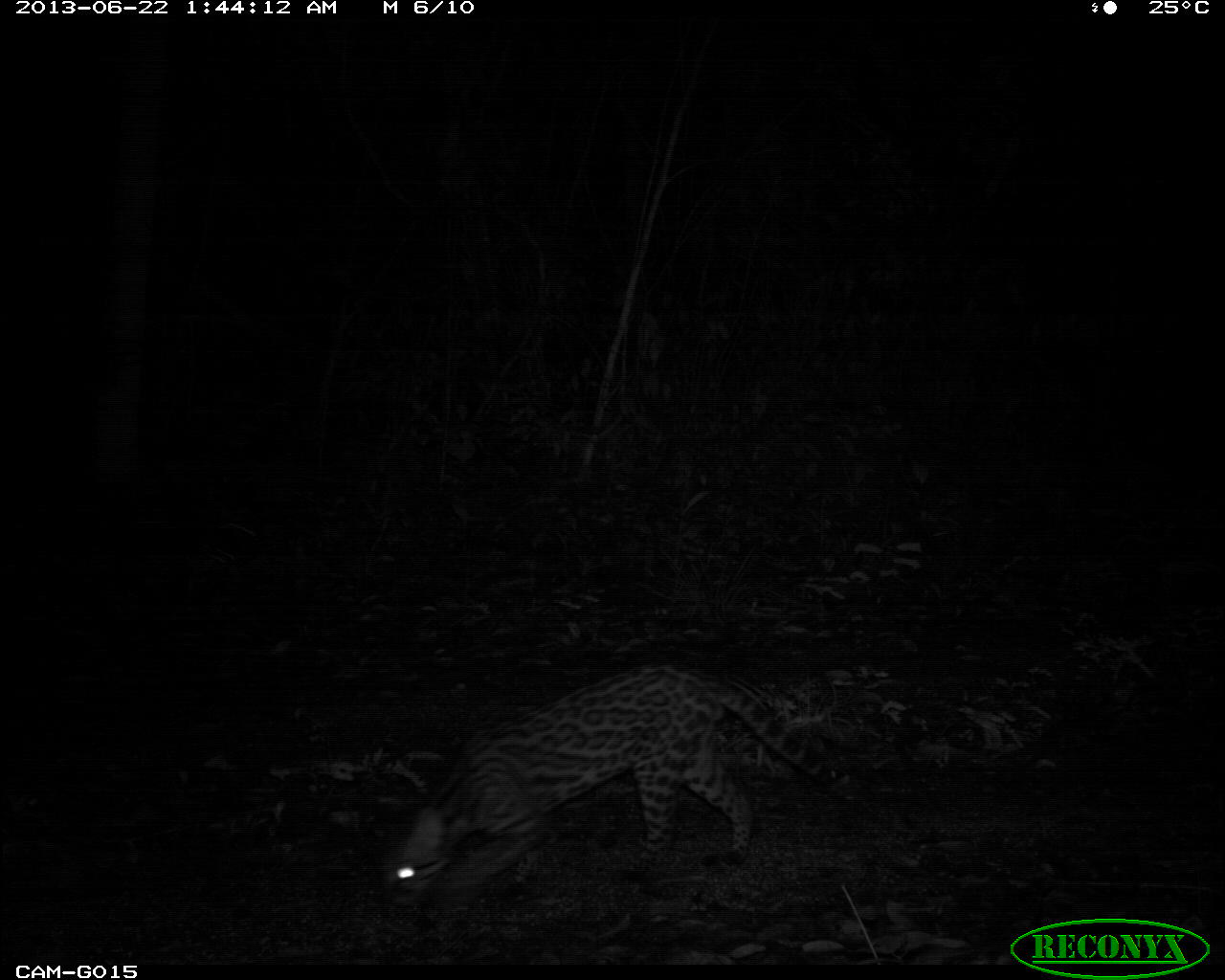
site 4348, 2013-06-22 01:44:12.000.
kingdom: Animalia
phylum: Chordata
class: Mammalia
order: Carnivora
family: Felidae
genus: Leopardus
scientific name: Leopardus pardalis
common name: ocelot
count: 1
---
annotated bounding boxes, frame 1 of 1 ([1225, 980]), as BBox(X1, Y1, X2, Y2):
leopardus pardalis: BBox(375, 659, 849, 918)